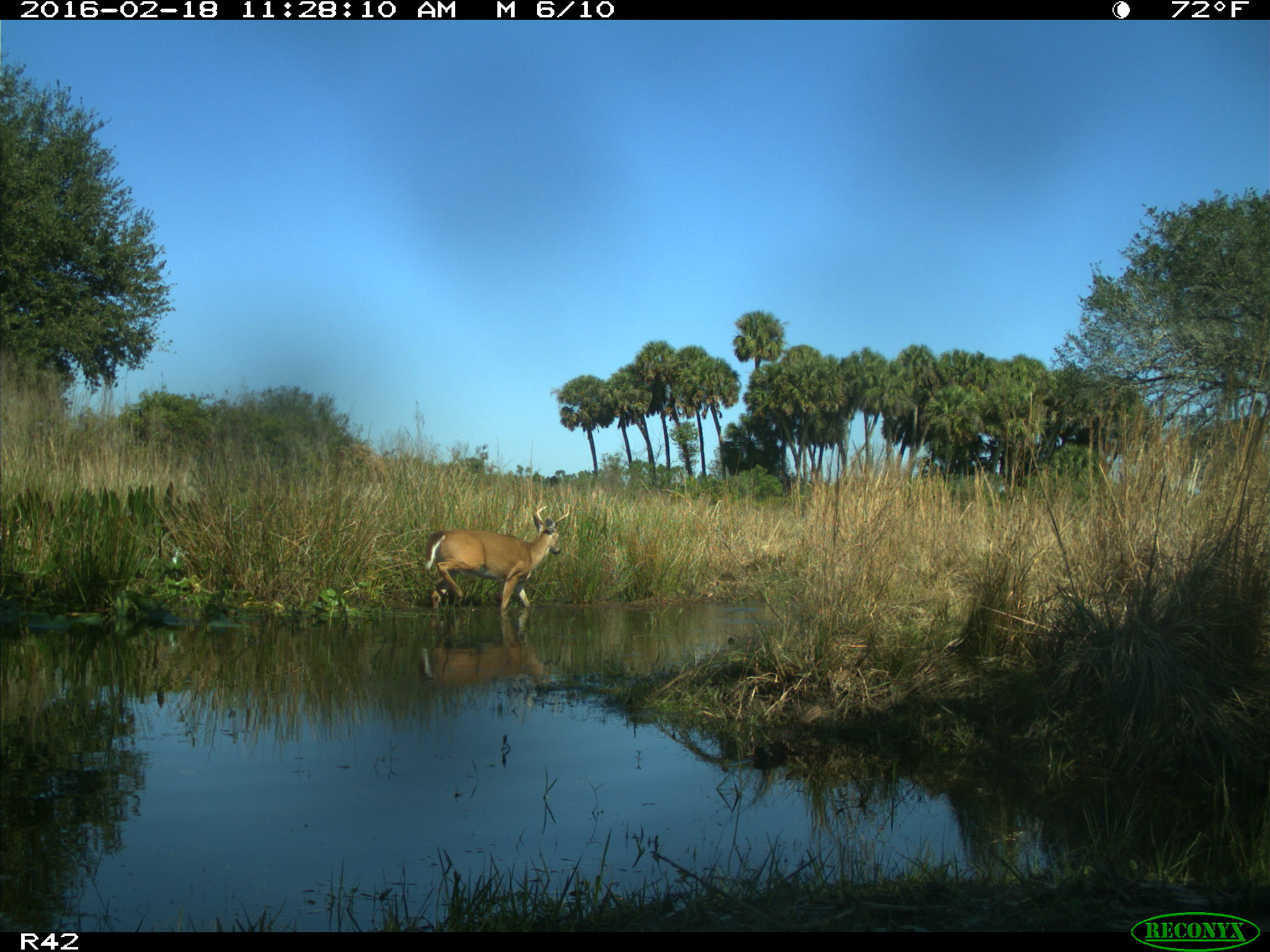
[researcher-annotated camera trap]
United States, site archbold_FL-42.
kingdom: Animalia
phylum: Chordata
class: Mammalia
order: Artiodactyla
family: Cervidae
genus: Odocoileus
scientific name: Odocoileus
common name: deer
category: unidentified deer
Unidentified deer (deer) (Odocoileus).